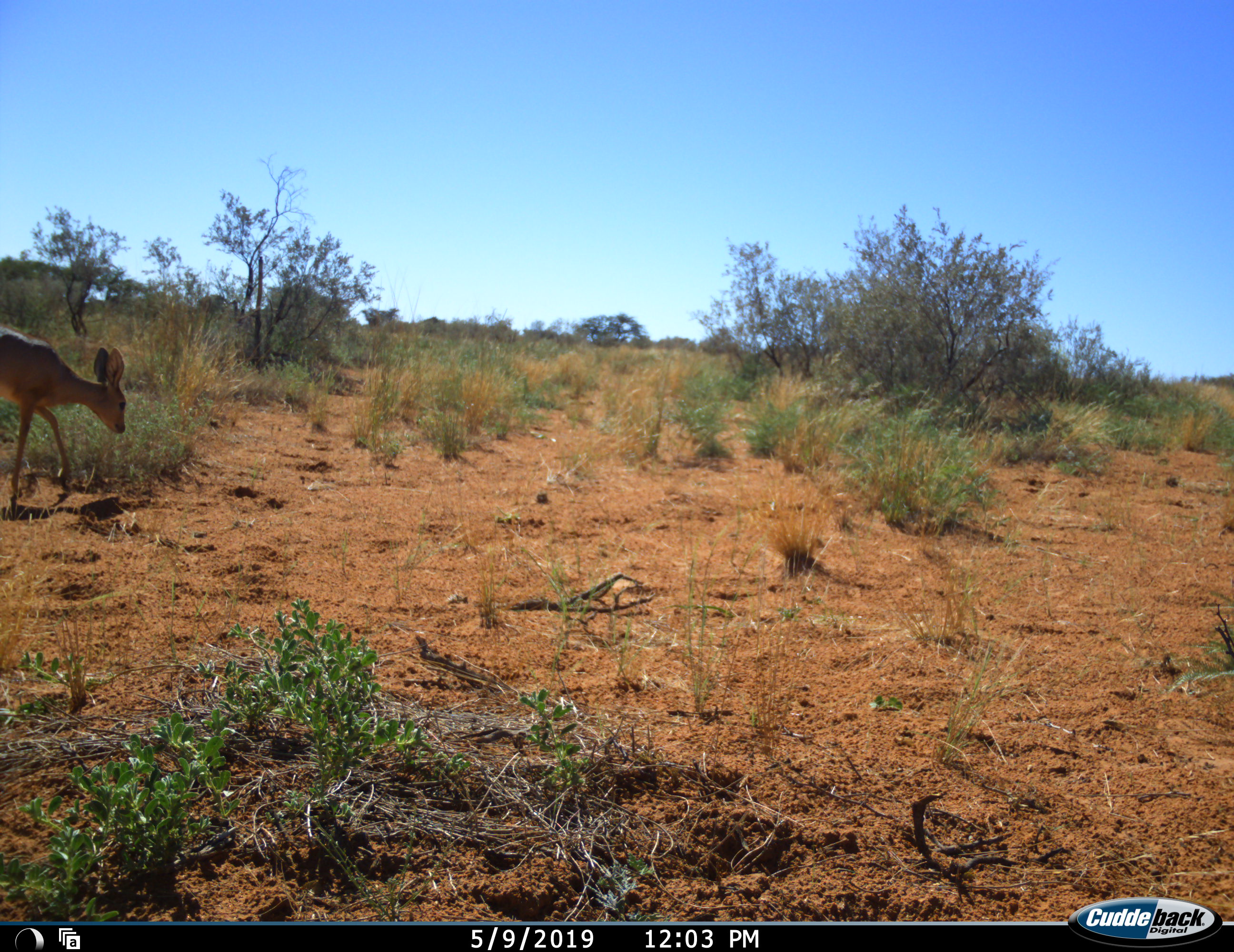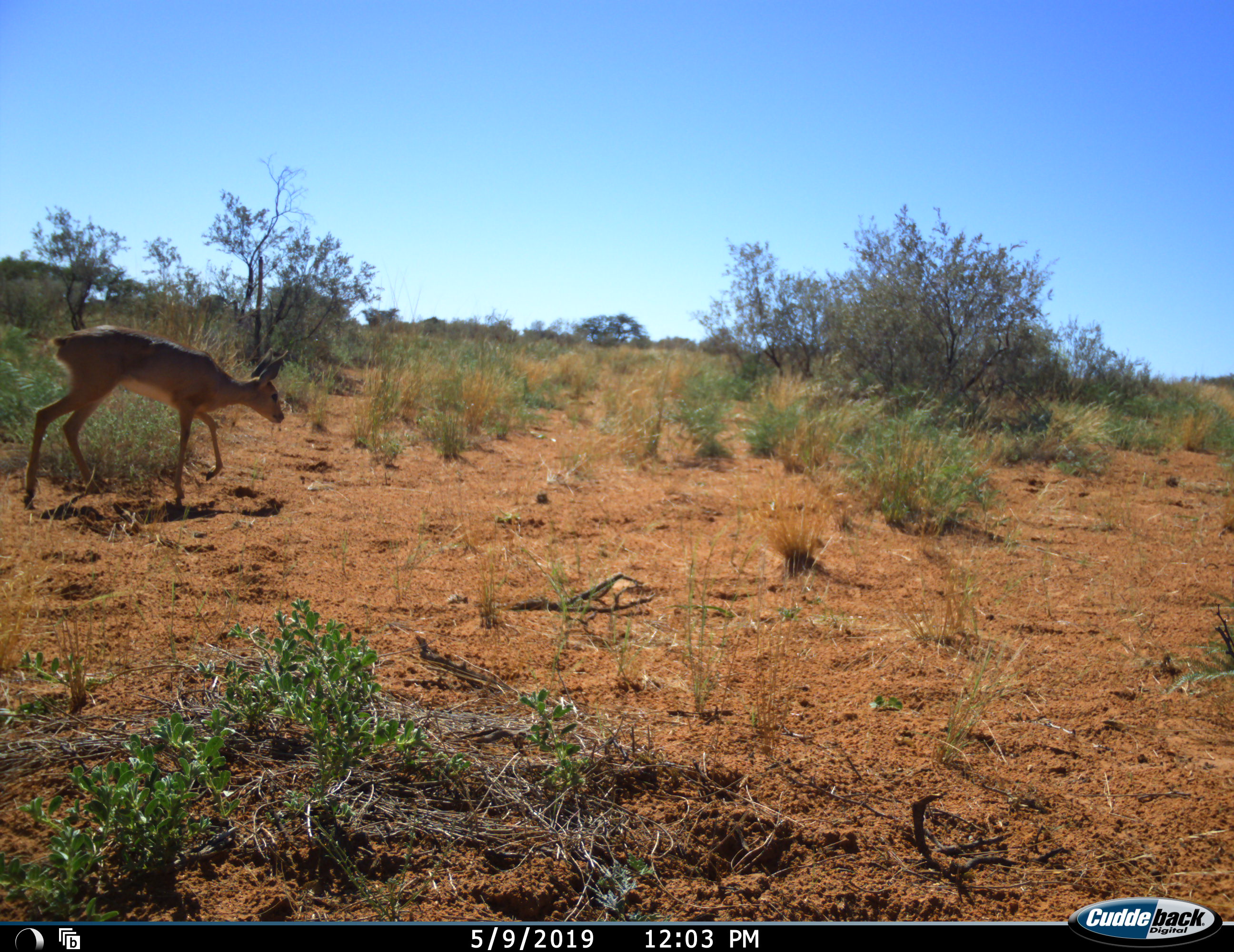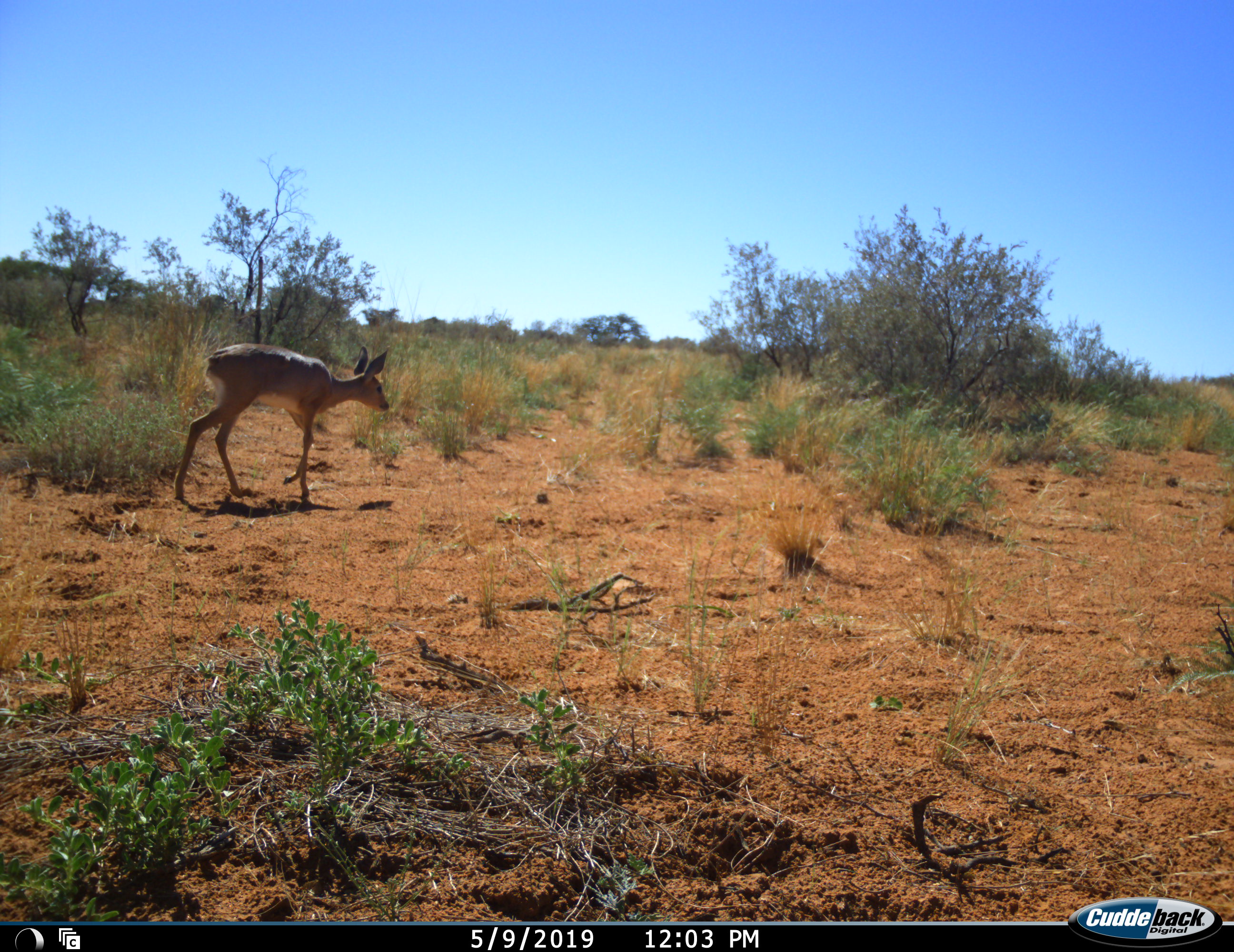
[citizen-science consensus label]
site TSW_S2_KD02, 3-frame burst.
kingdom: Animalia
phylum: Chordata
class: Mammalia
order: Artiodactyla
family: Bovidae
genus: Raphicerus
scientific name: Raphicerus campestris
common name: steenbok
Steenbok (Raphicerus campestris), count 1. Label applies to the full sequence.